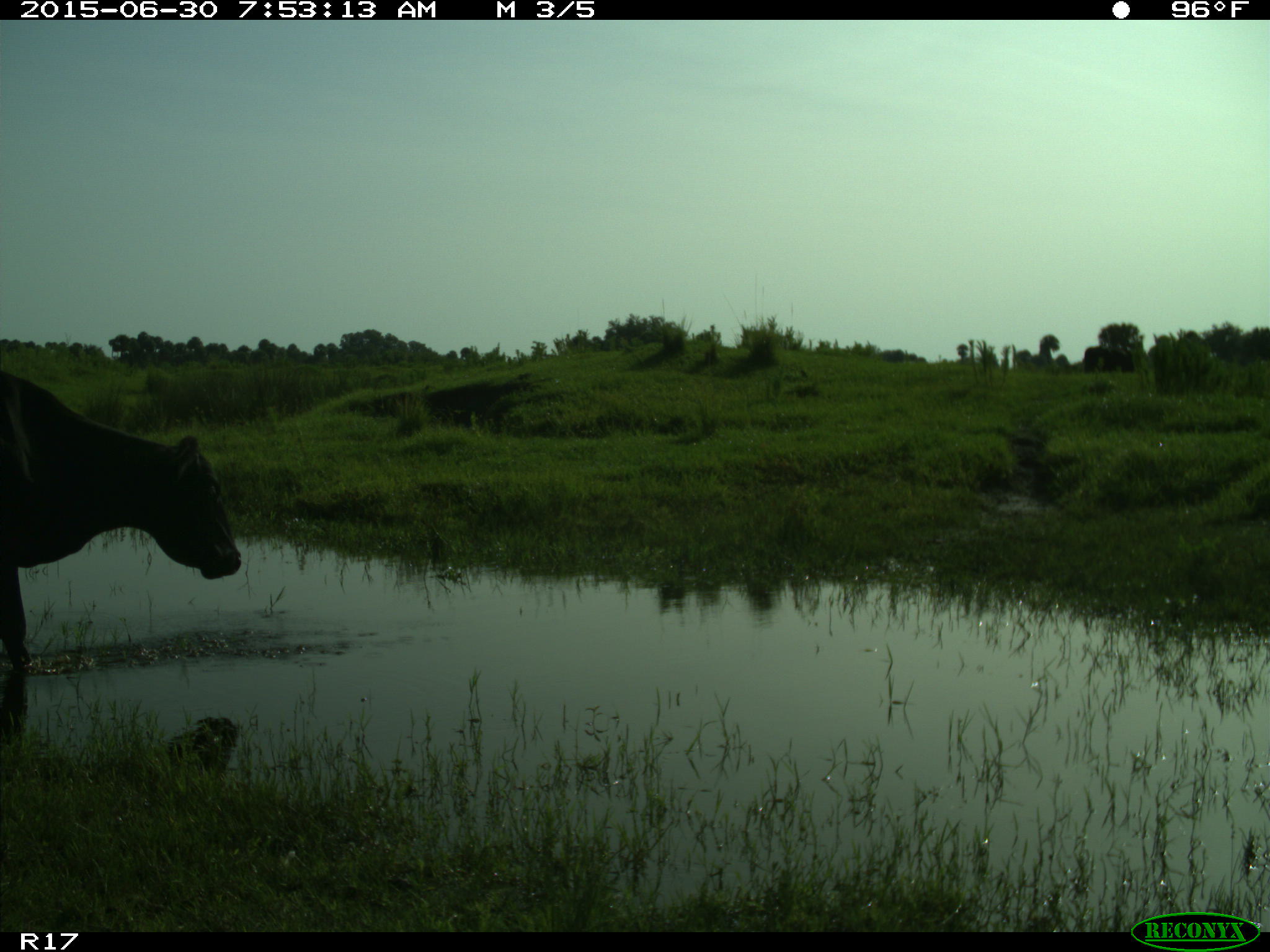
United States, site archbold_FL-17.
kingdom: Animalia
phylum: Chordata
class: Mammalia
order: Artiodactyla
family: Bovidae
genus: Bos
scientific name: Bos taurus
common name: domestic cow